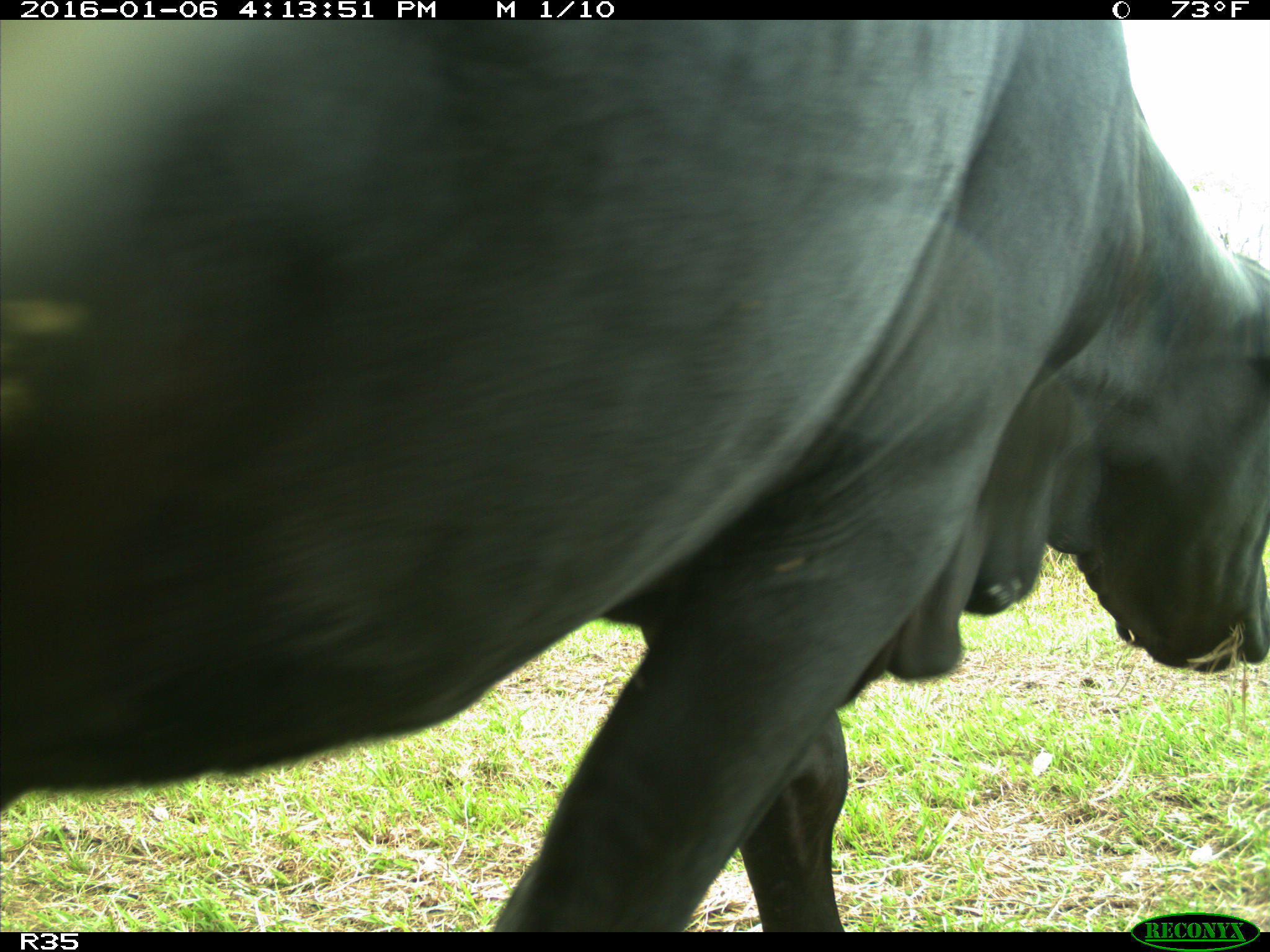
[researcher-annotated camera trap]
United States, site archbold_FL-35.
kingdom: Animalia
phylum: Chordata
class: Mammalia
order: Artiodactyla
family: Bovidae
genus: Bos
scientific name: Bos taurus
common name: domestic cow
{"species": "Bos taurus (domestic cow)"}